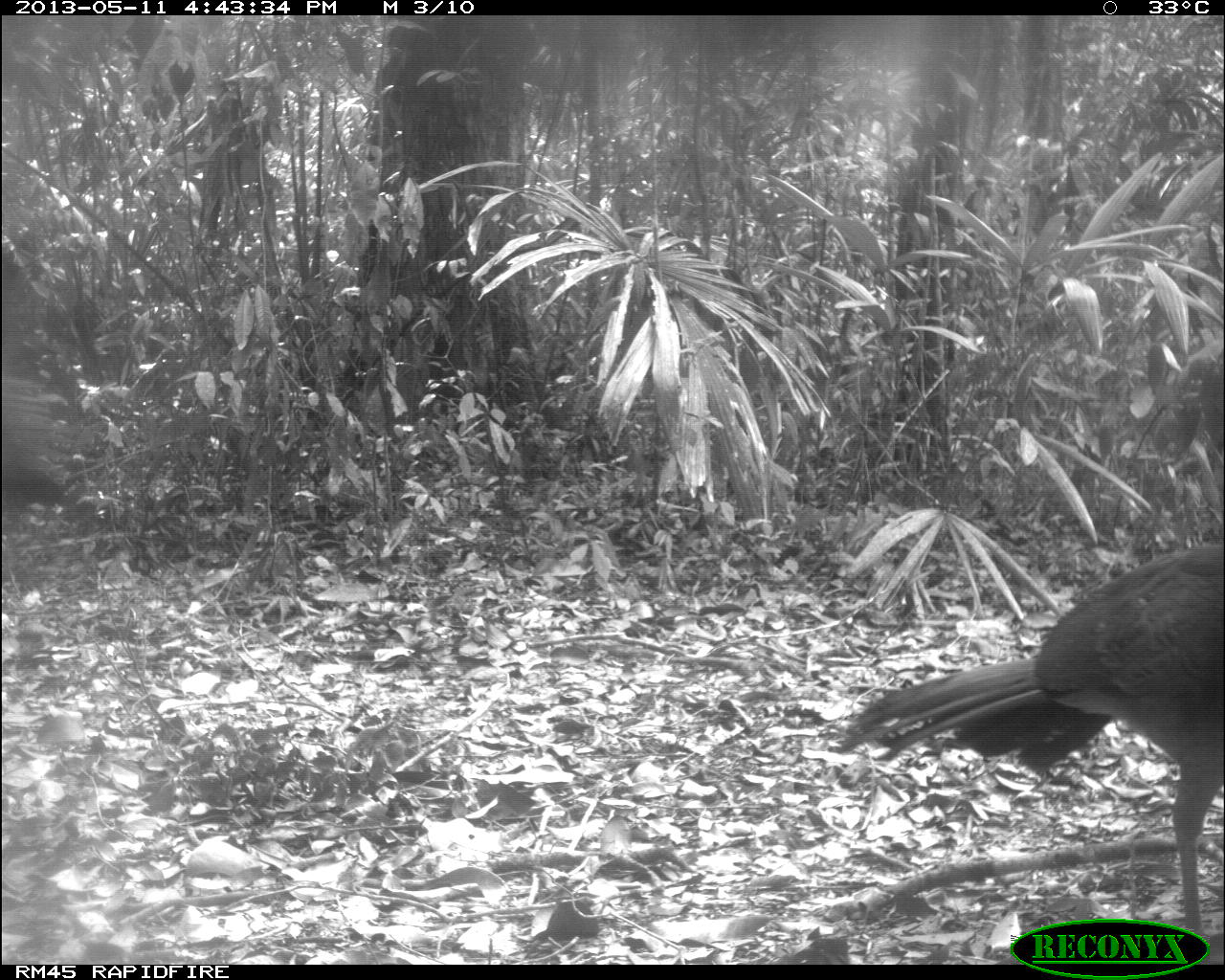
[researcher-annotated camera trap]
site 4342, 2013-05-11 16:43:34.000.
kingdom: Animalia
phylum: Chordata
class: Aves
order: Galliformes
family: Cracidae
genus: Crax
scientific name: Crax rubra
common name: great curassow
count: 1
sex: female